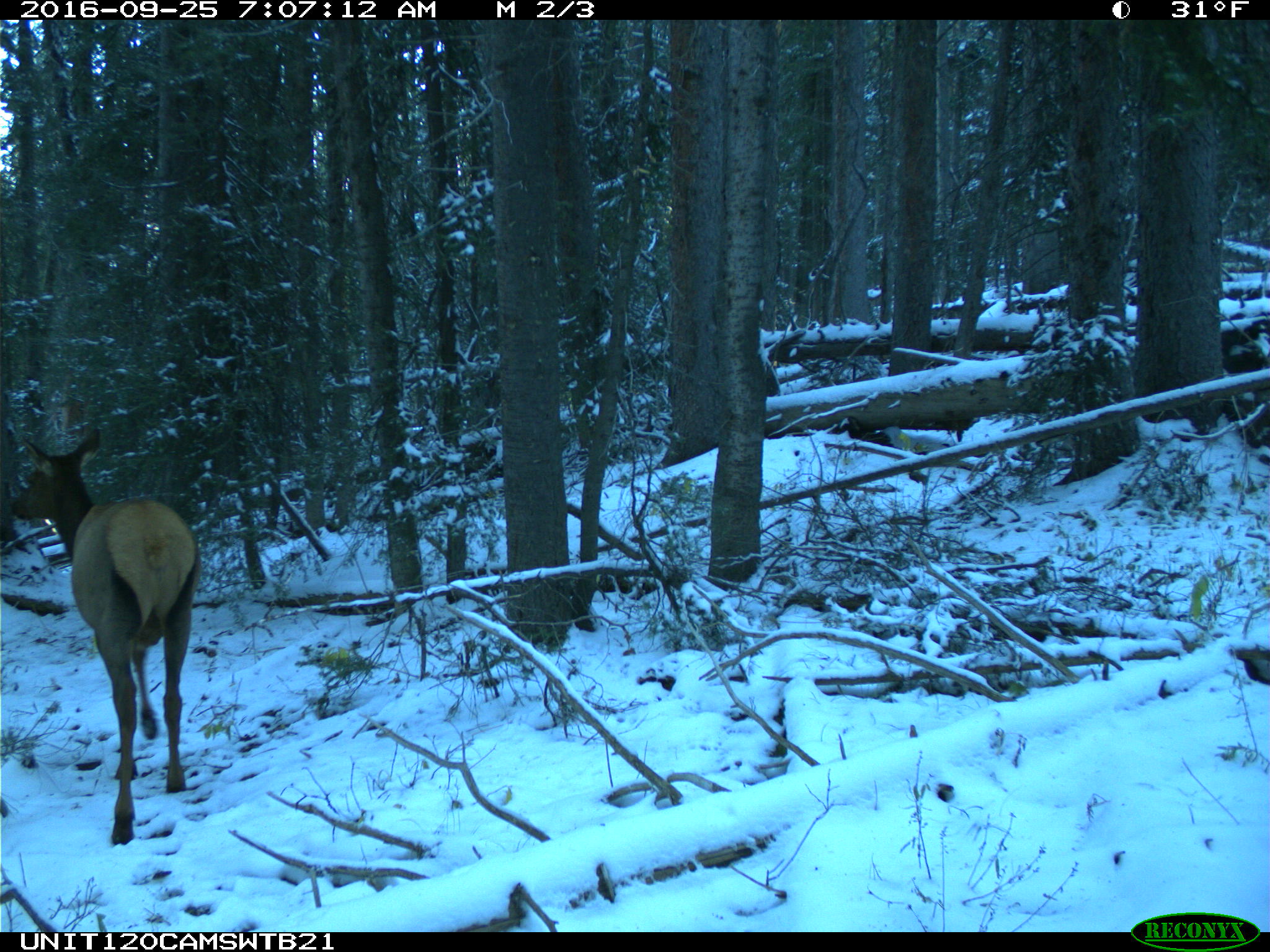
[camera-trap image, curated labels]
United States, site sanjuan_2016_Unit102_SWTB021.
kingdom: Animalia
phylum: Chordata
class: Mammalia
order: Artiodactyla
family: Cervidae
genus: Cervus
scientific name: Cervus elaphus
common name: red deer